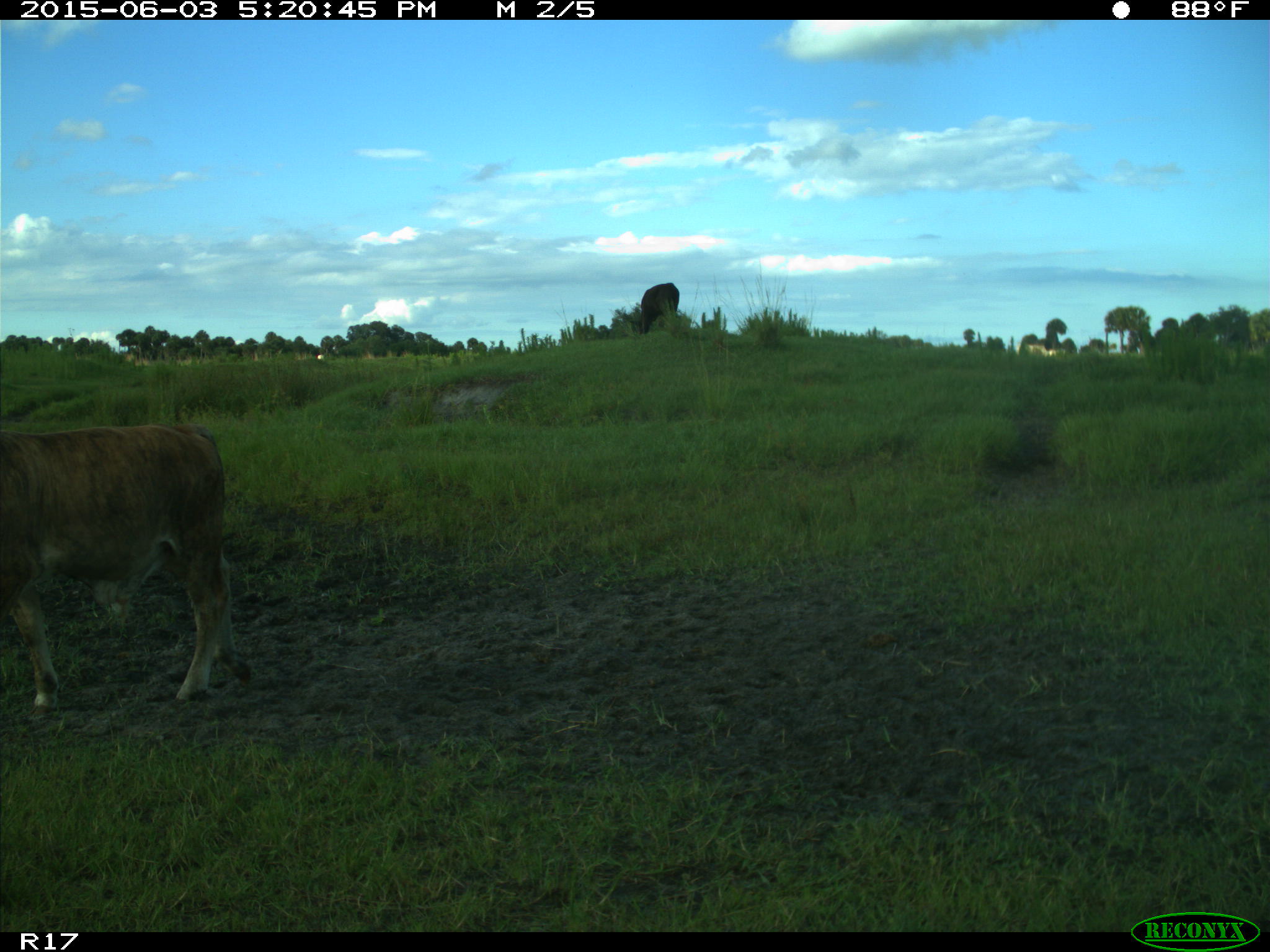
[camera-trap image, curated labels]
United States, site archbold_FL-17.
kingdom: Animalia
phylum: Chordata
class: Mammalia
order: Artiodactyla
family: Bovidae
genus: Bos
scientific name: Bos taurus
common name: domestic cow